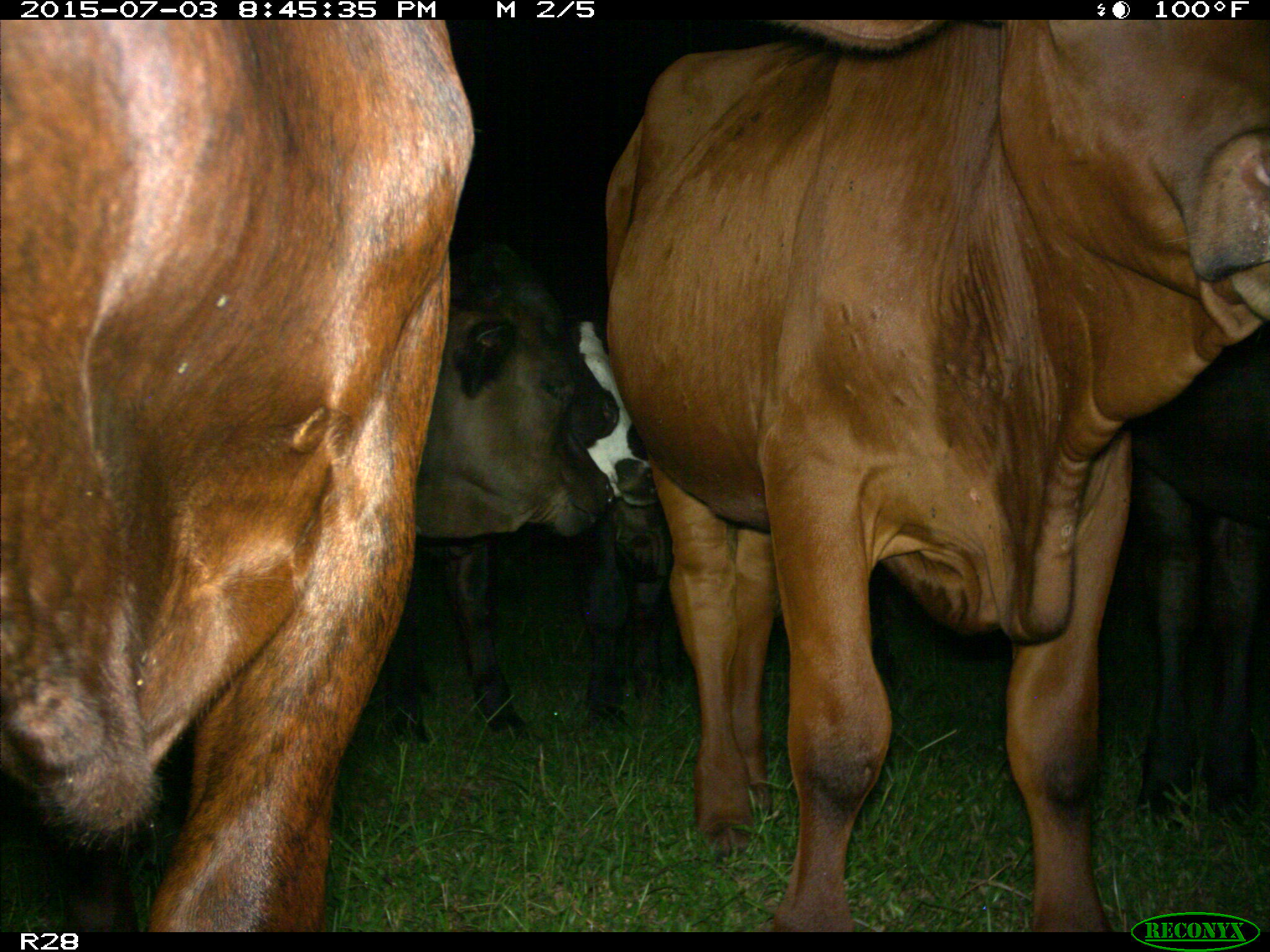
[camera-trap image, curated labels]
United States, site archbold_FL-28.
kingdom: Animalia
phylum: Chordata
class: Mammalia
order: Artiodactyla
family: Bovidae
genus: Bos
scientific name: Bos taurus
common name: domestic cow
Bos taurus (domestic cow).